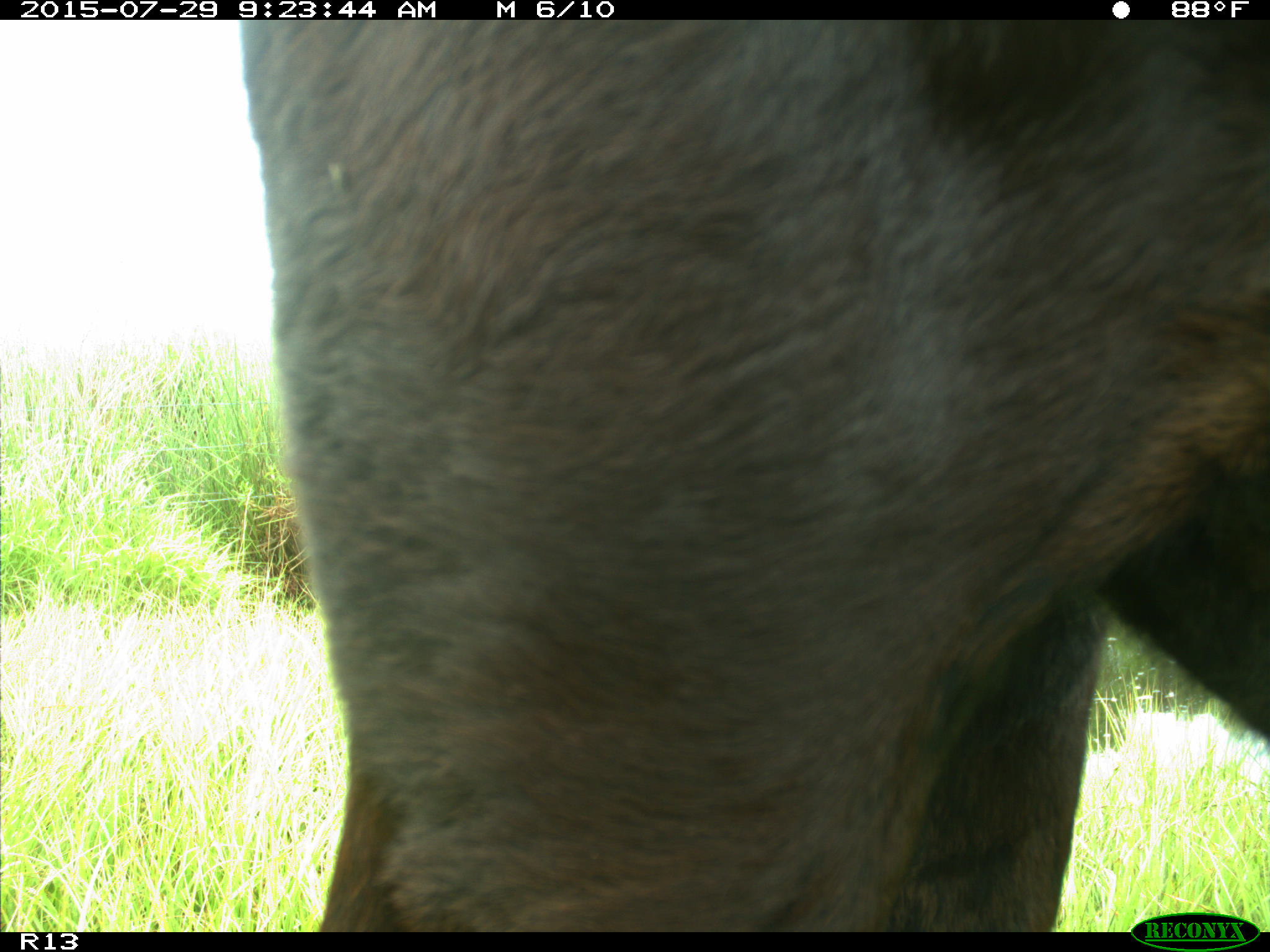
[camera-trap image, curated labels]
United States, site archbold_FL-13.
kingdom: Animalia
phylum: Chordata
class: Mammalia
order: Artiodactyla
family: Bovidae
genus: Bos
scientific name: Bos taurus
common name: domestic cow